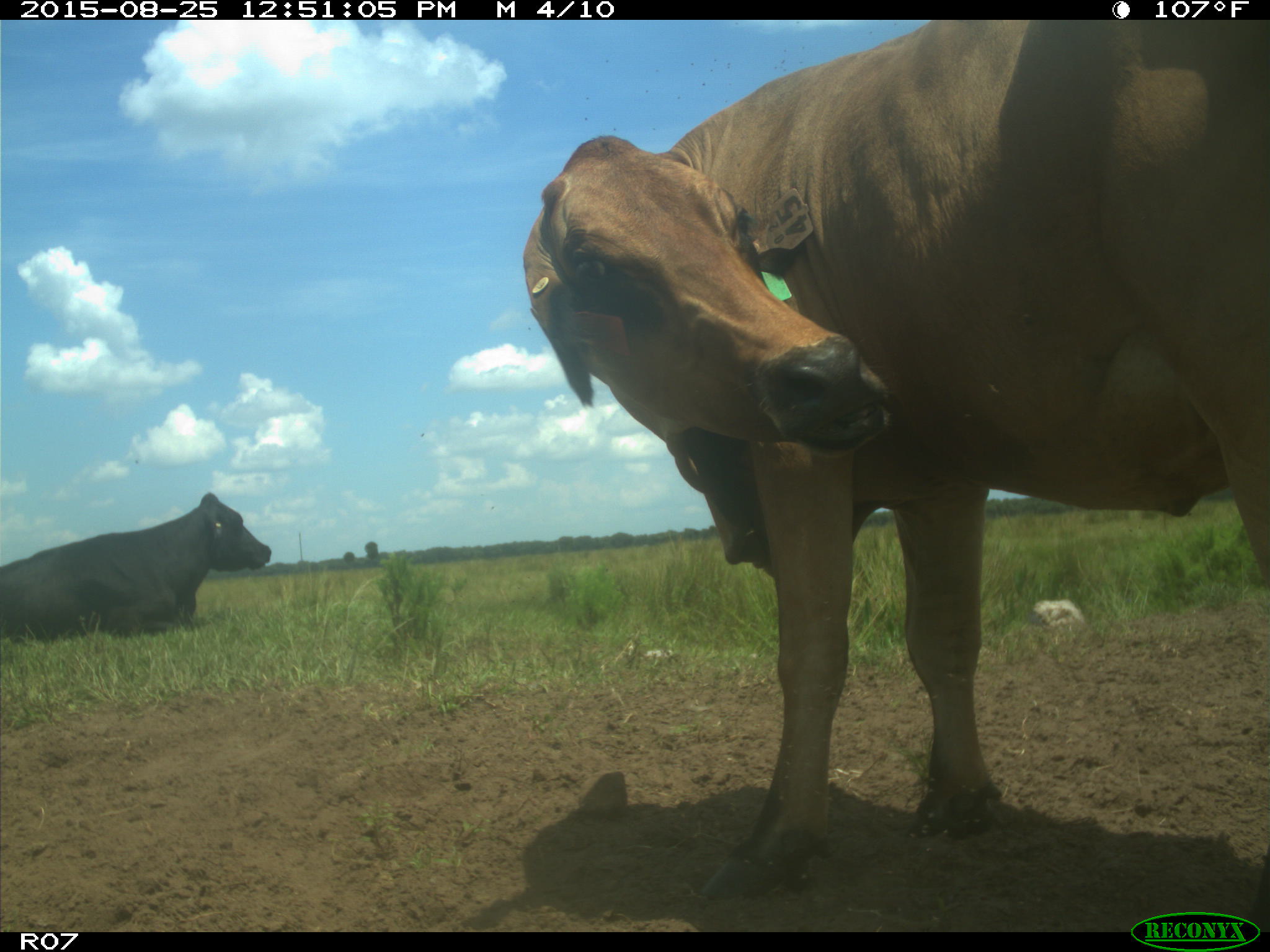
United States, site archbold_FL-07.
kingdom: Animalia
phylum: Chordata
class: Mammalia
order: Artiodactyla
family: Bovidae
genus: Bos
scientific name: Bos taurus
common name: domestic cow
Bos taurus (domestic cow).